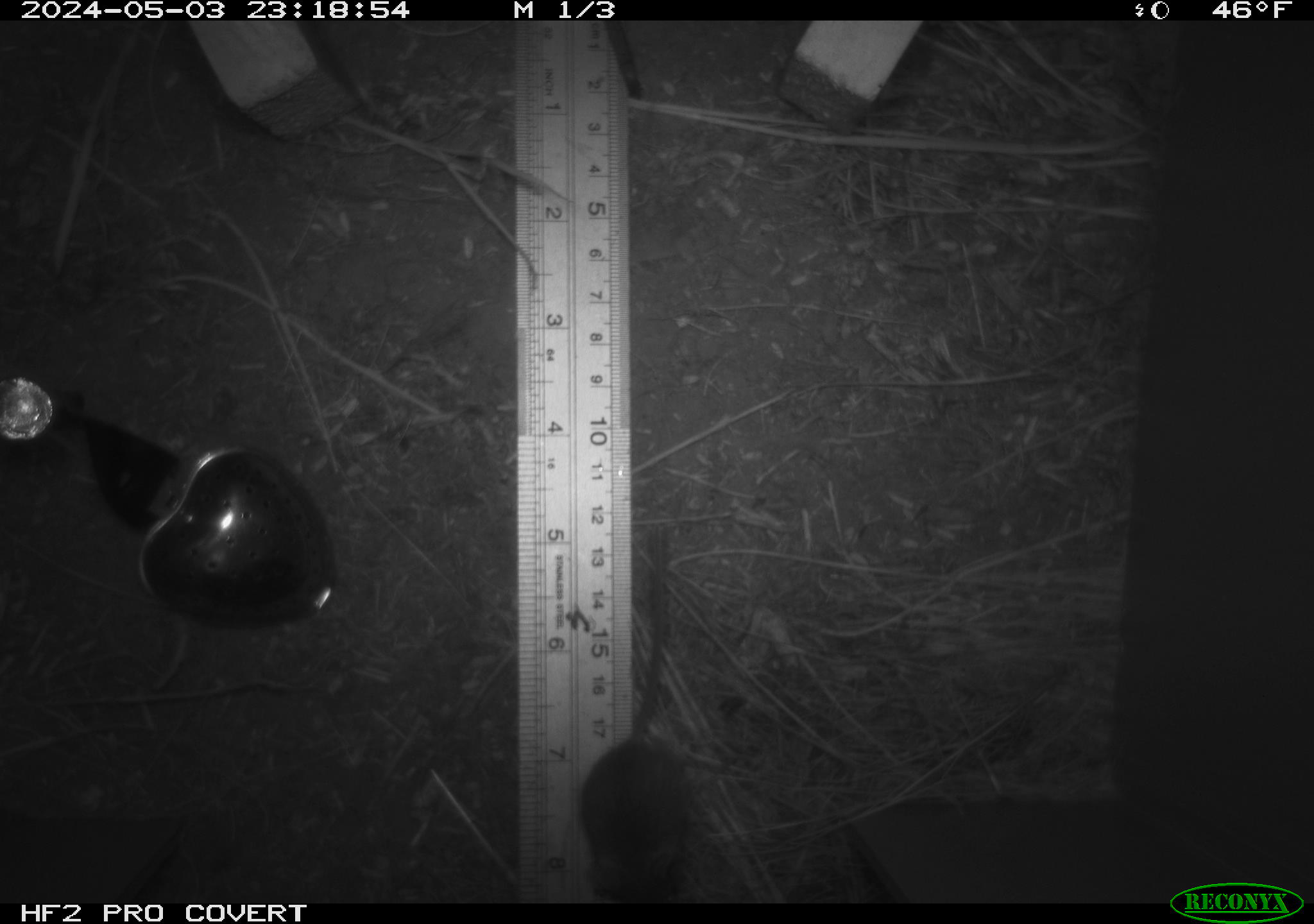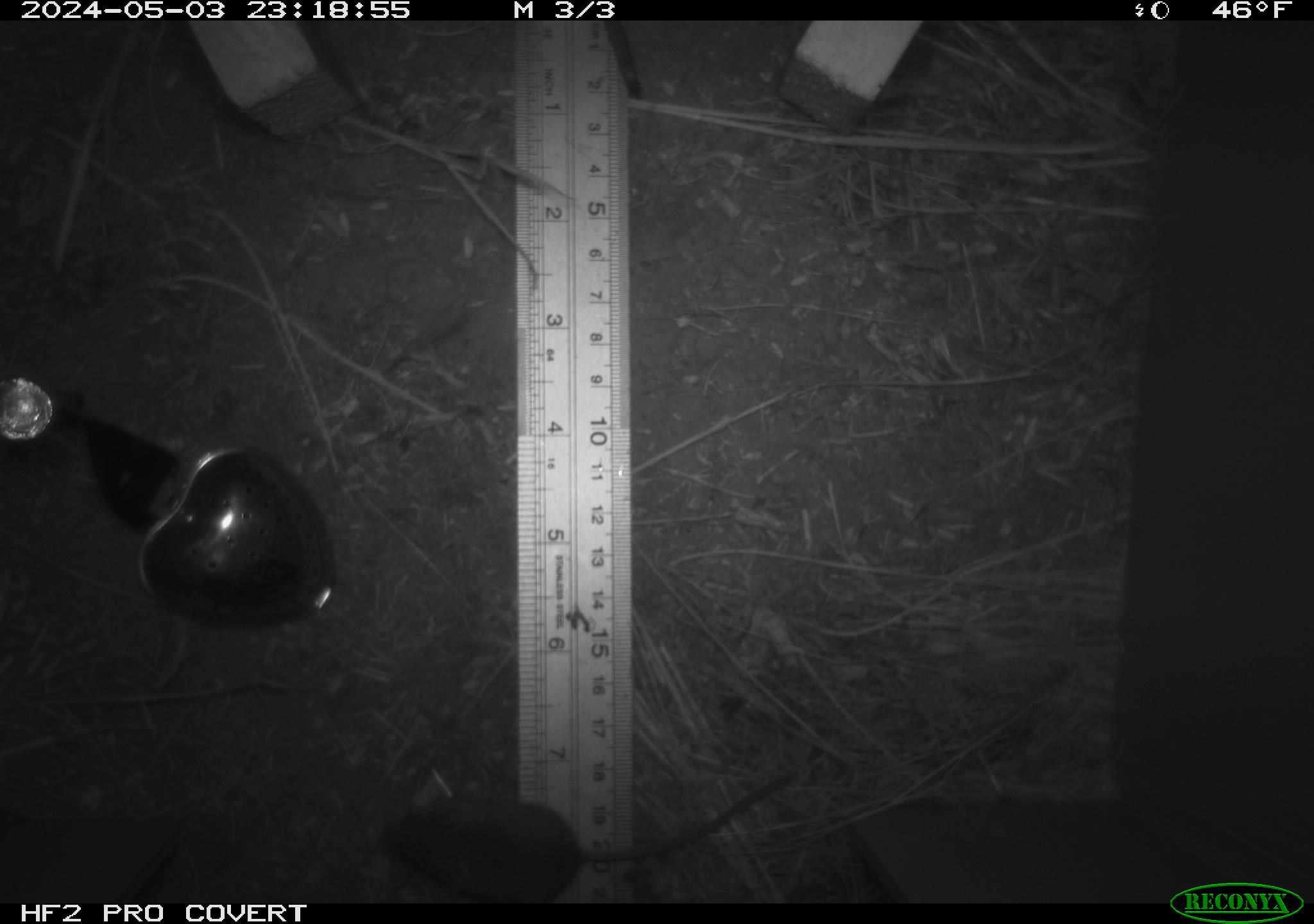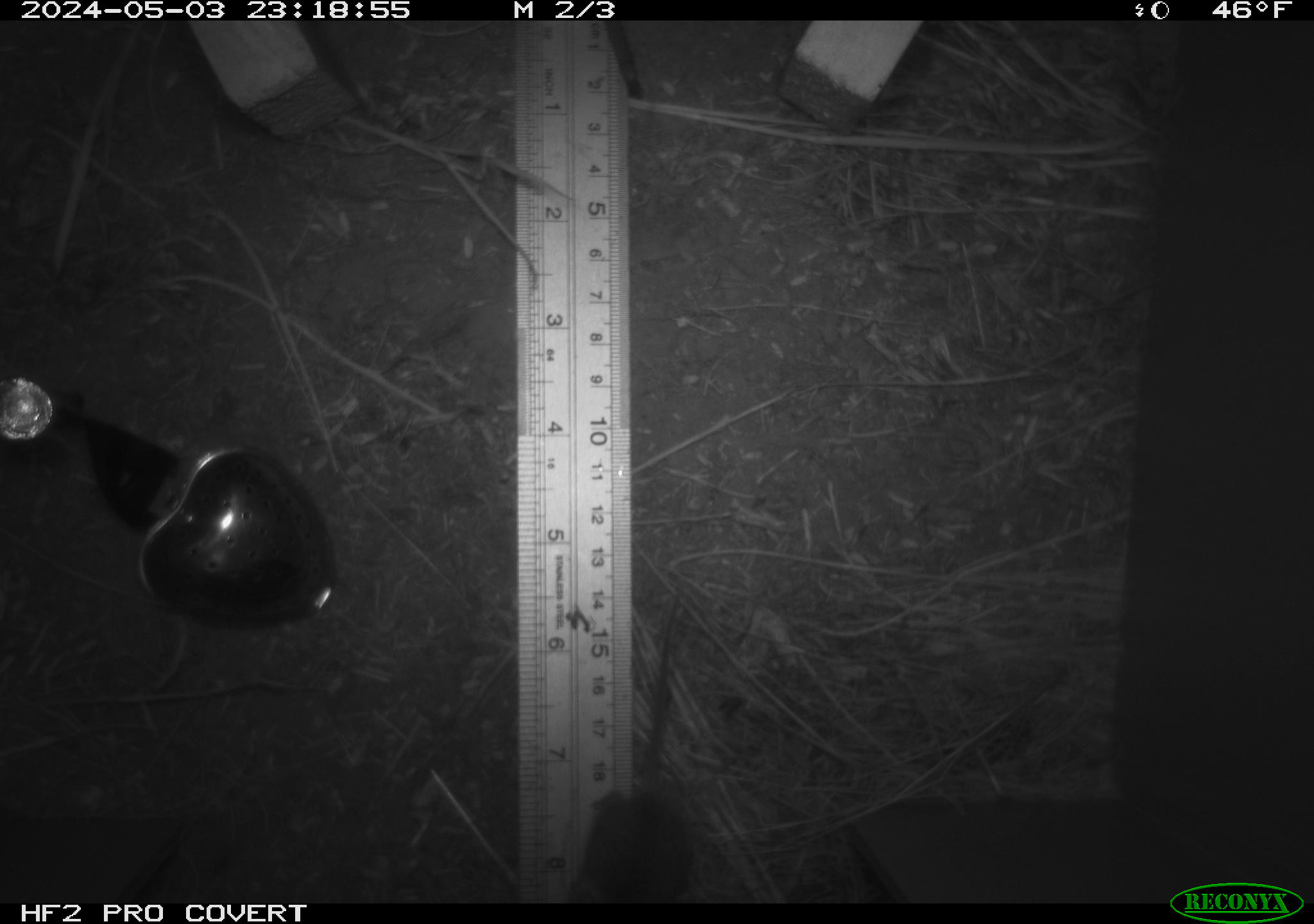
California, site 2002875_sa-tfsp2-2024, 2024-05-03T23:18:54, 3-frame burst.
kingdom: Animalia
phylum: Chordata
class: Mammalia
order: Rodentia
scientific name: Rodentia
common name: mouse species